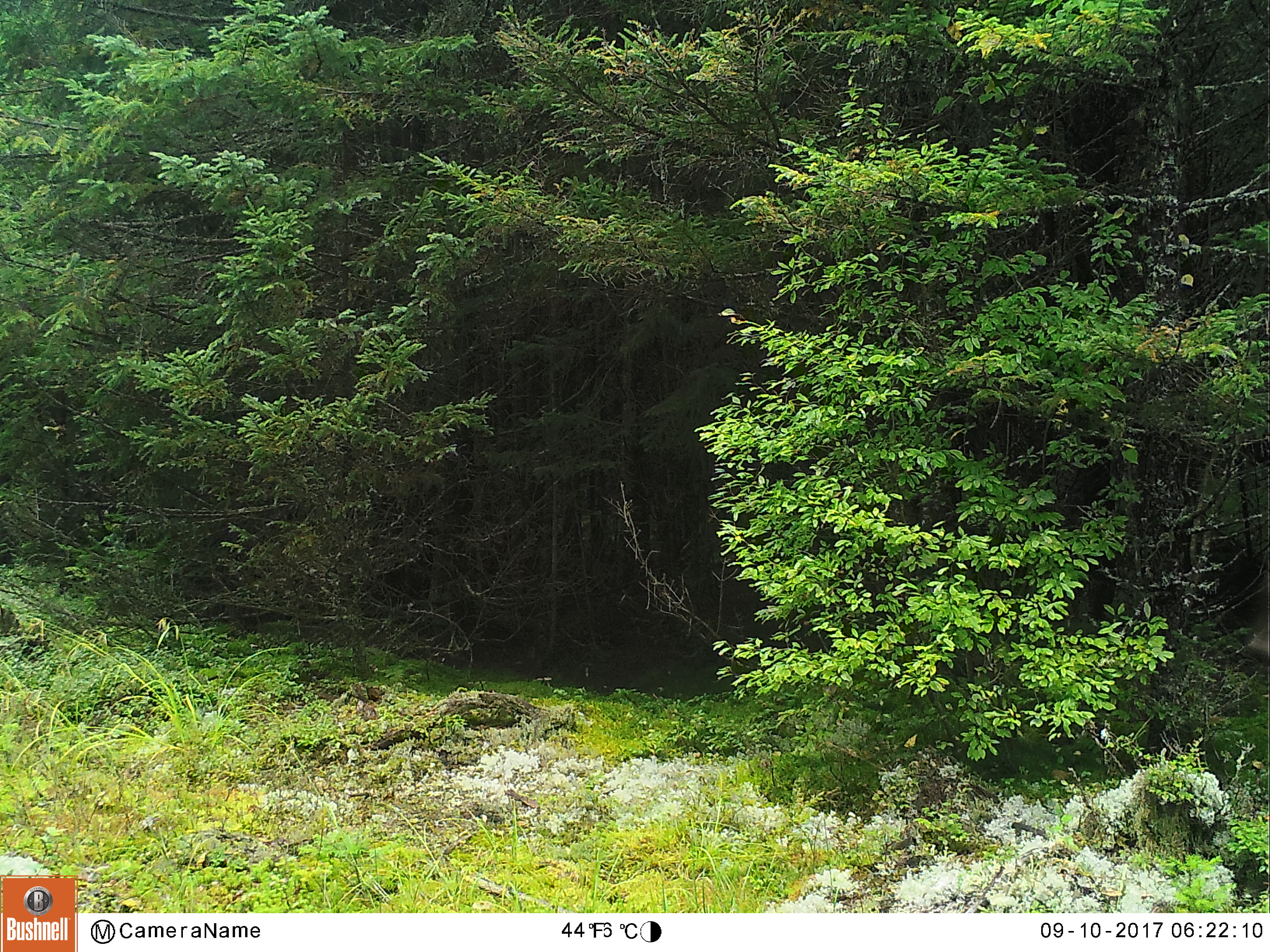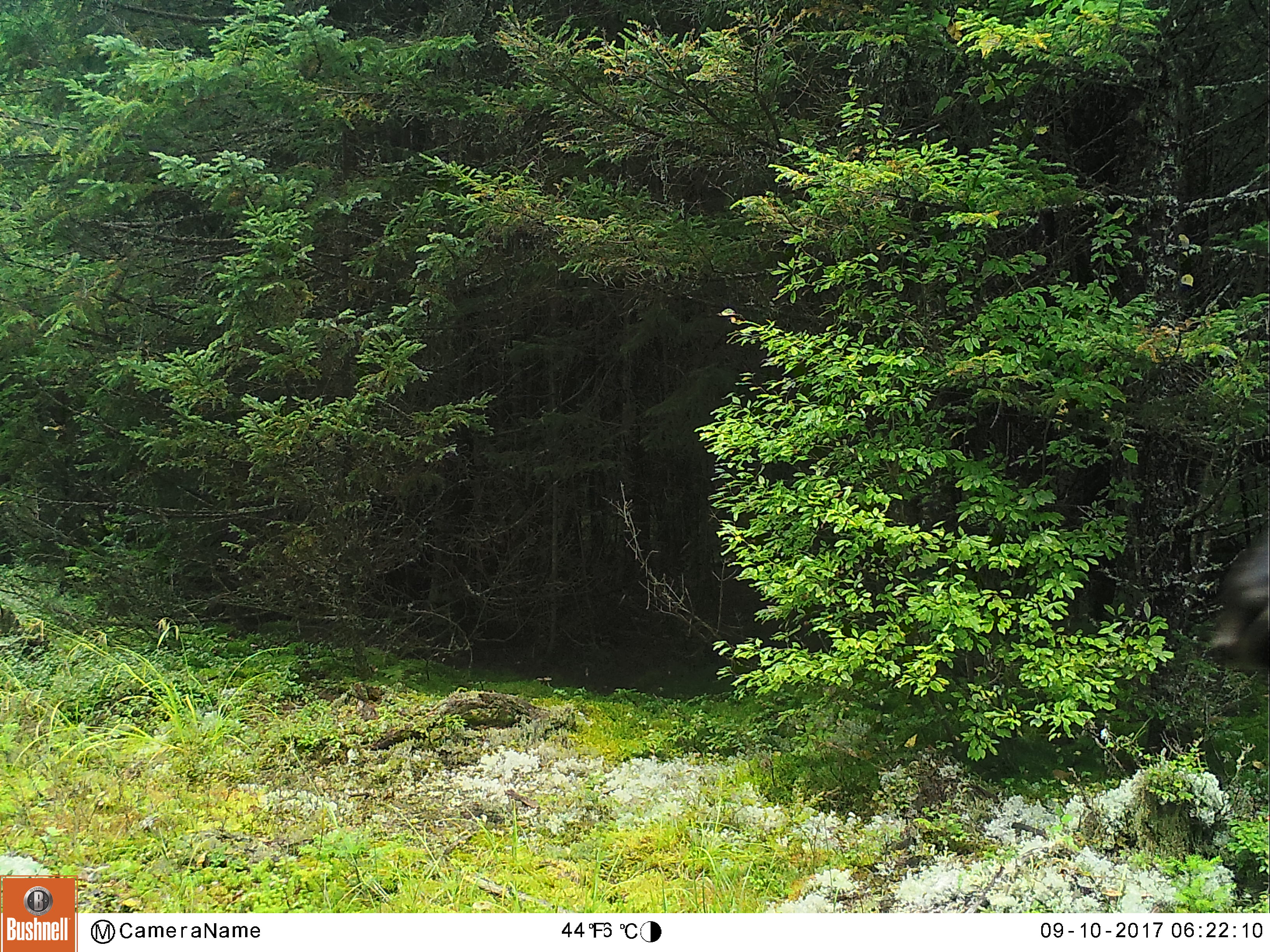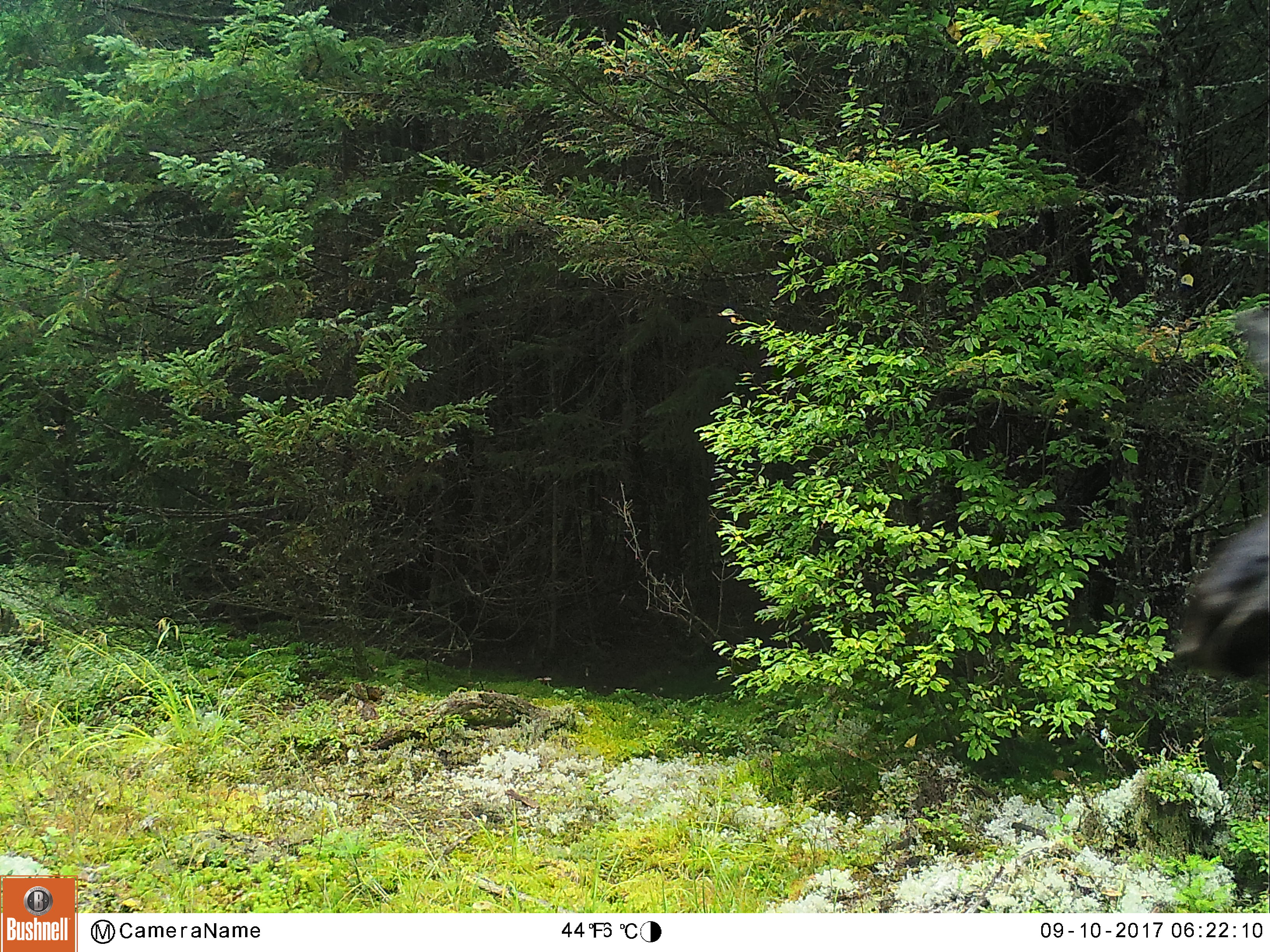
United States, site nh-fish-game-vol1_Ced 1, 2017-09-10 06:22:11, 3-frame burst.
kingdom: Animalia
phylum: Chordata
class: Mammalia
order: Artiodactyla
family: Cervidae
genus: Alces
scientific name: Alces alces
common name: moose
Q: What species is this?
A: Moose (Alces alces).